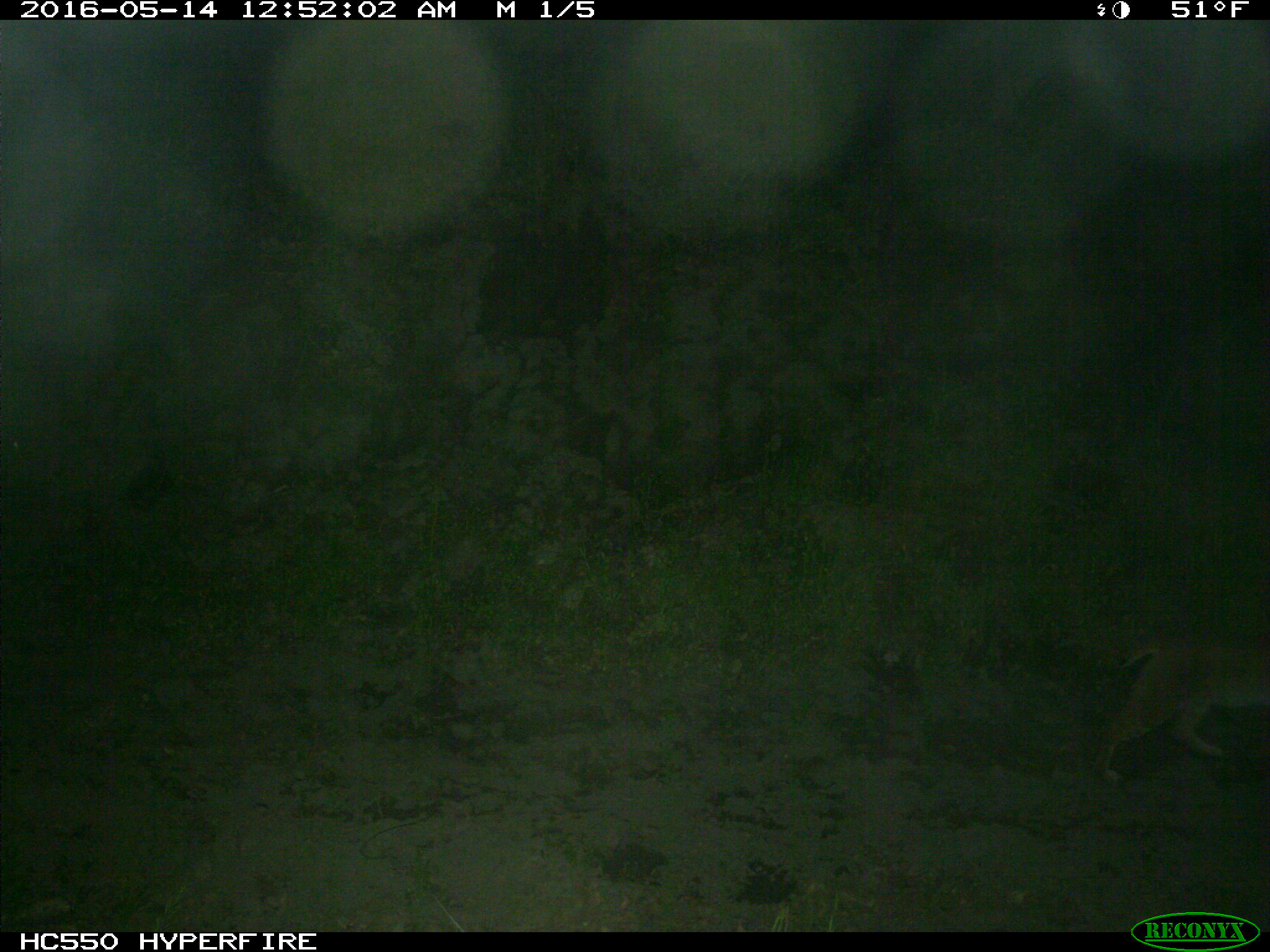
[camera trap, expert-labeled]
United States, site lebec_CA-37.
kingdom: Animalia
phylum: Chordata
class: Mammalia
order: Carnivora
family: Felidae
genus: Lynx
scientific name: Lynx rufus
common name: bobcat